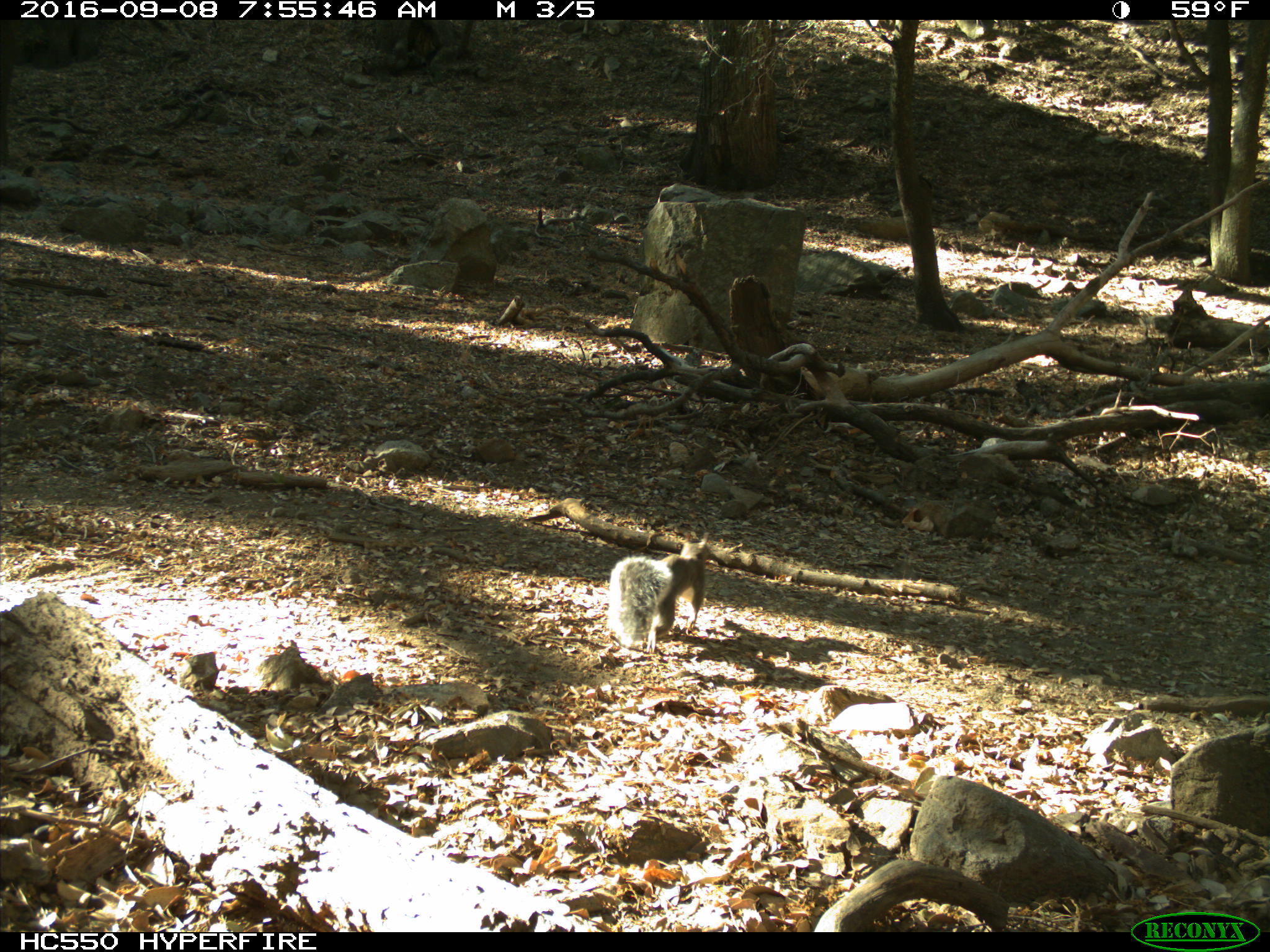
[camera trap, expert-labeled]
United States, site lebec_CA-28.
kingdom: Animalia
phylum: Chordata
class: Mammalia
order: Rodentia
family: Sciuridae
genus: Sciurus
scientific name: Sciurus carolinensis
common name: eastern gray squirrel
Sciurus carolinensis (eastern gray squirrel).